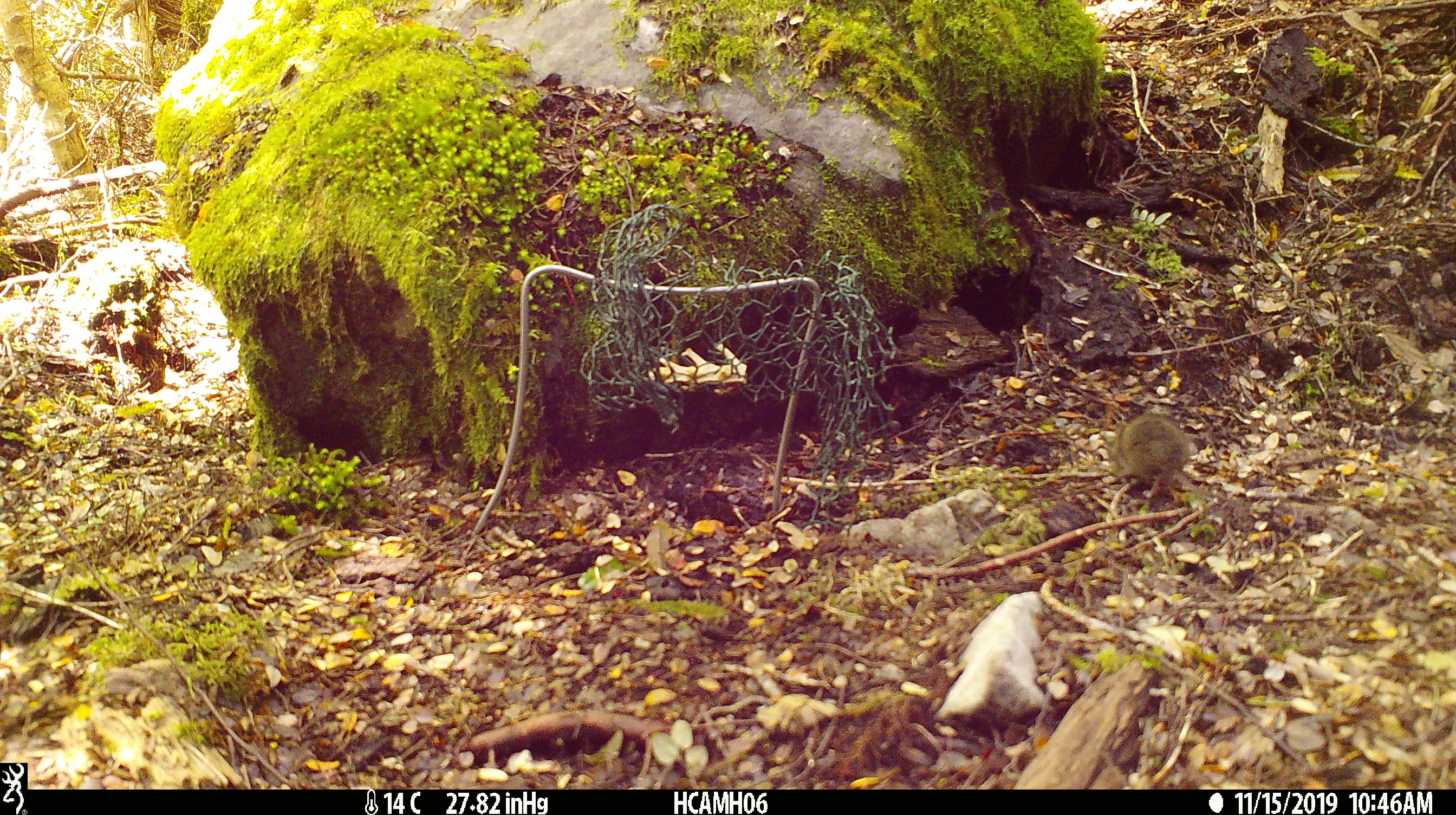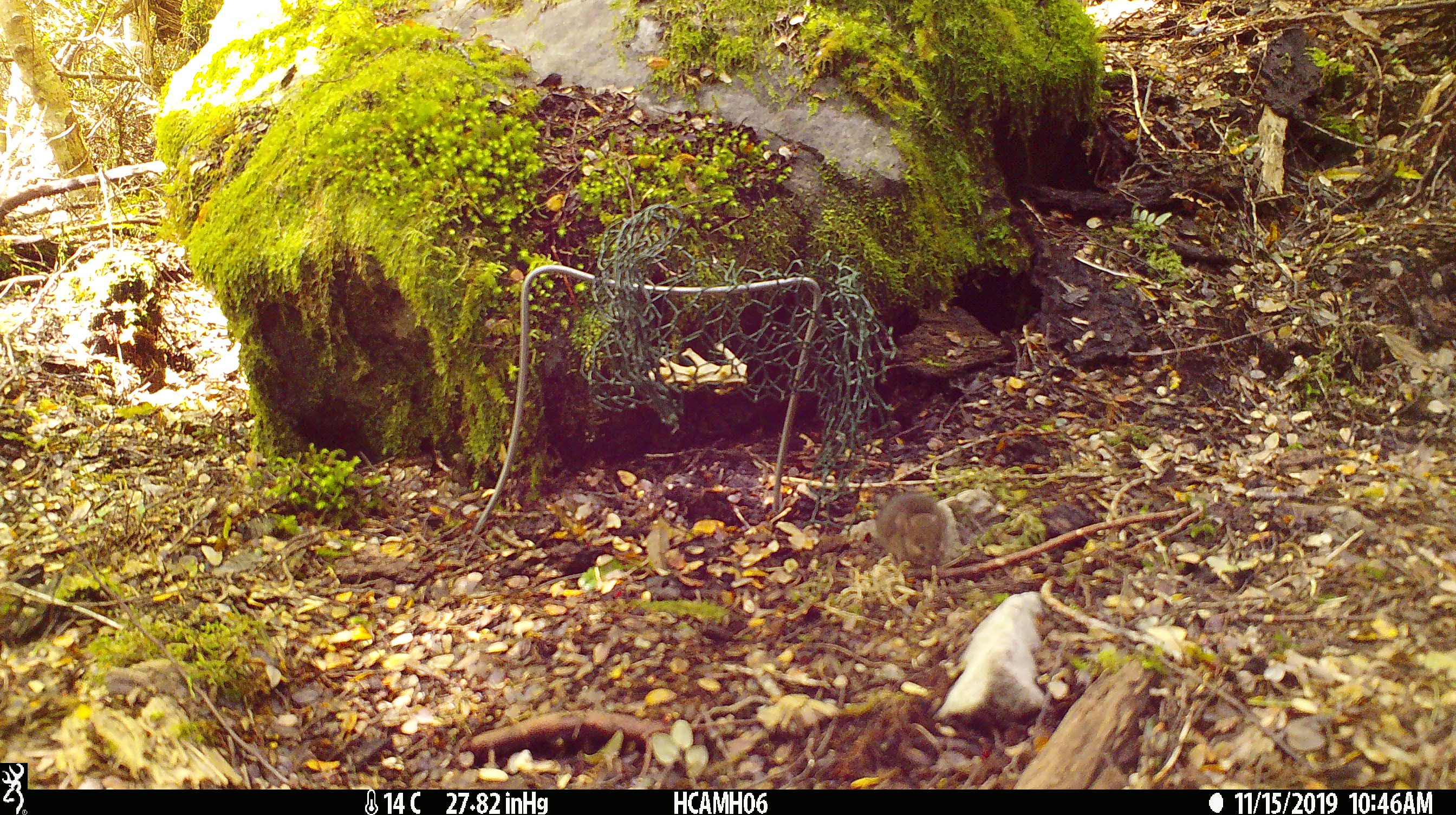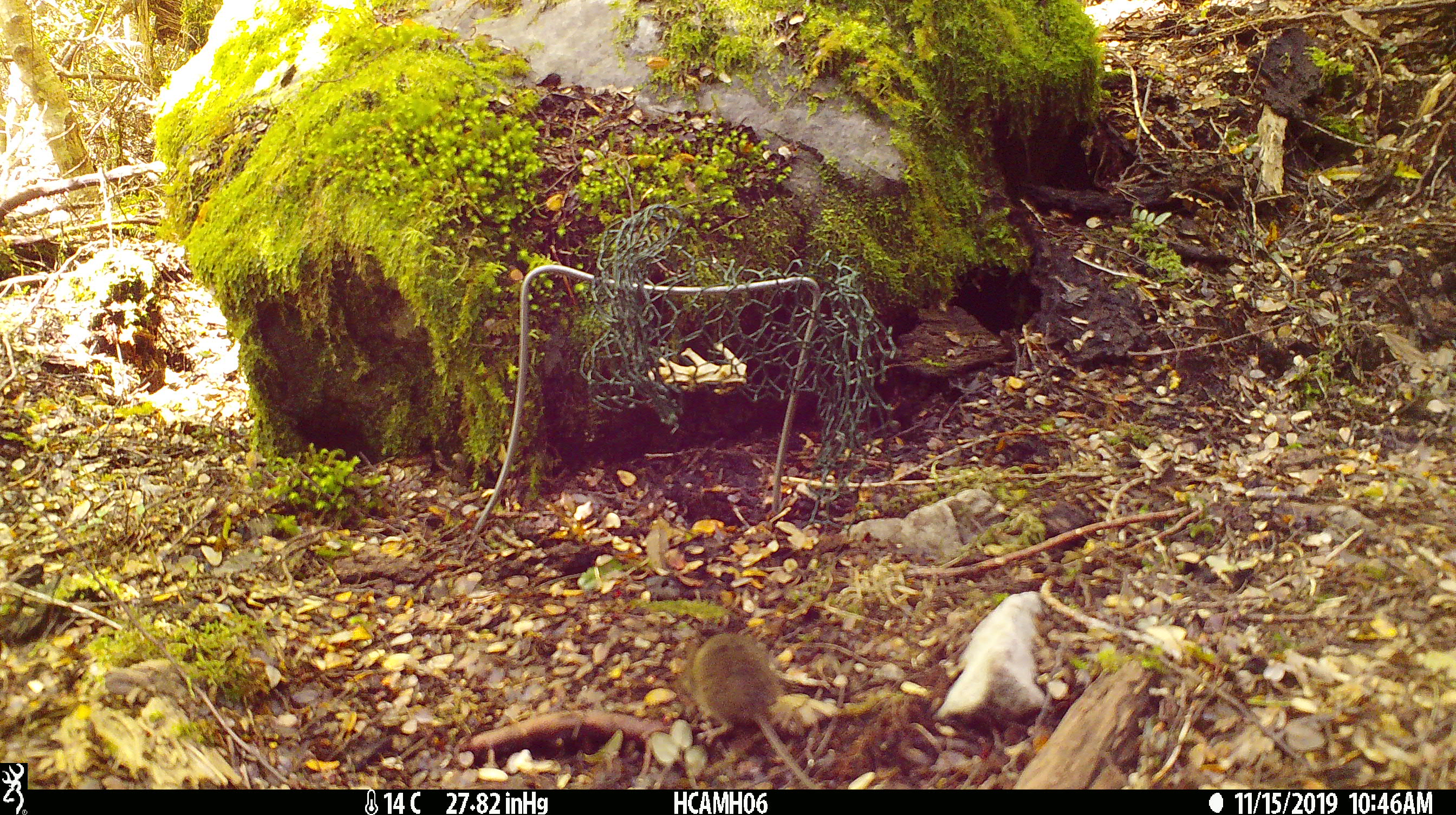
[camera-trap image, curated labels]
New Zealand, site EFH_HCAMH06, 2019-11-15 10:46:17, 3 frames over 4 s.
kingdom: Animalia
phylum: Chordata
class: Mammalia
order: Rodentia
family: Muridae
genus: Mus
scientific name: Mus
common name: mouse